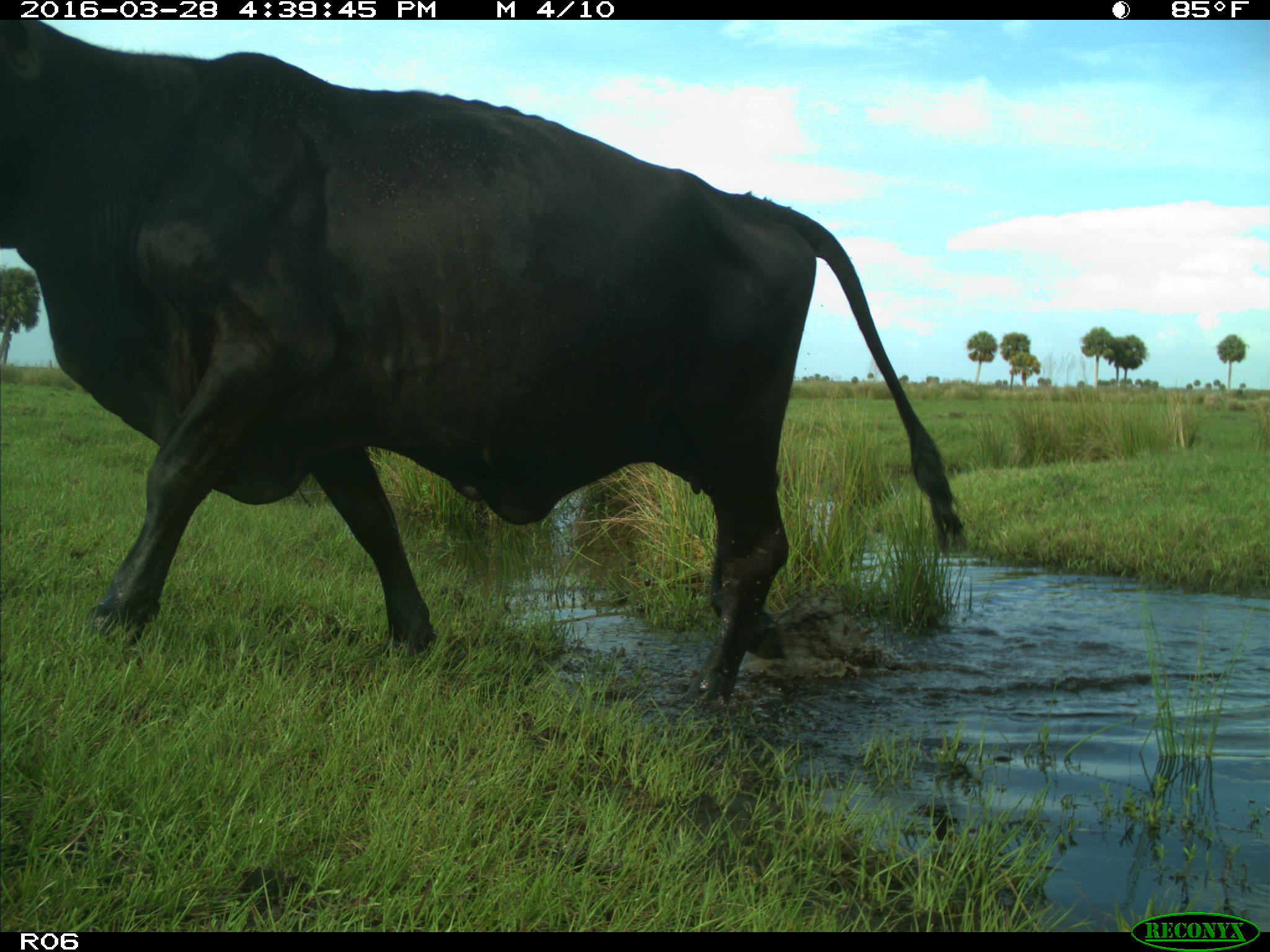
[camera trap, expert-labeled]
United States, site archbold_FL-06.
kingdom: Animalia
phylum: Chordata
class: Mammalia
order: Artiodactyla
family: Bovidae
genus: Bos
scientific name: Bos taurus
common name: domestic cow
Bos taurus (domestic cow).